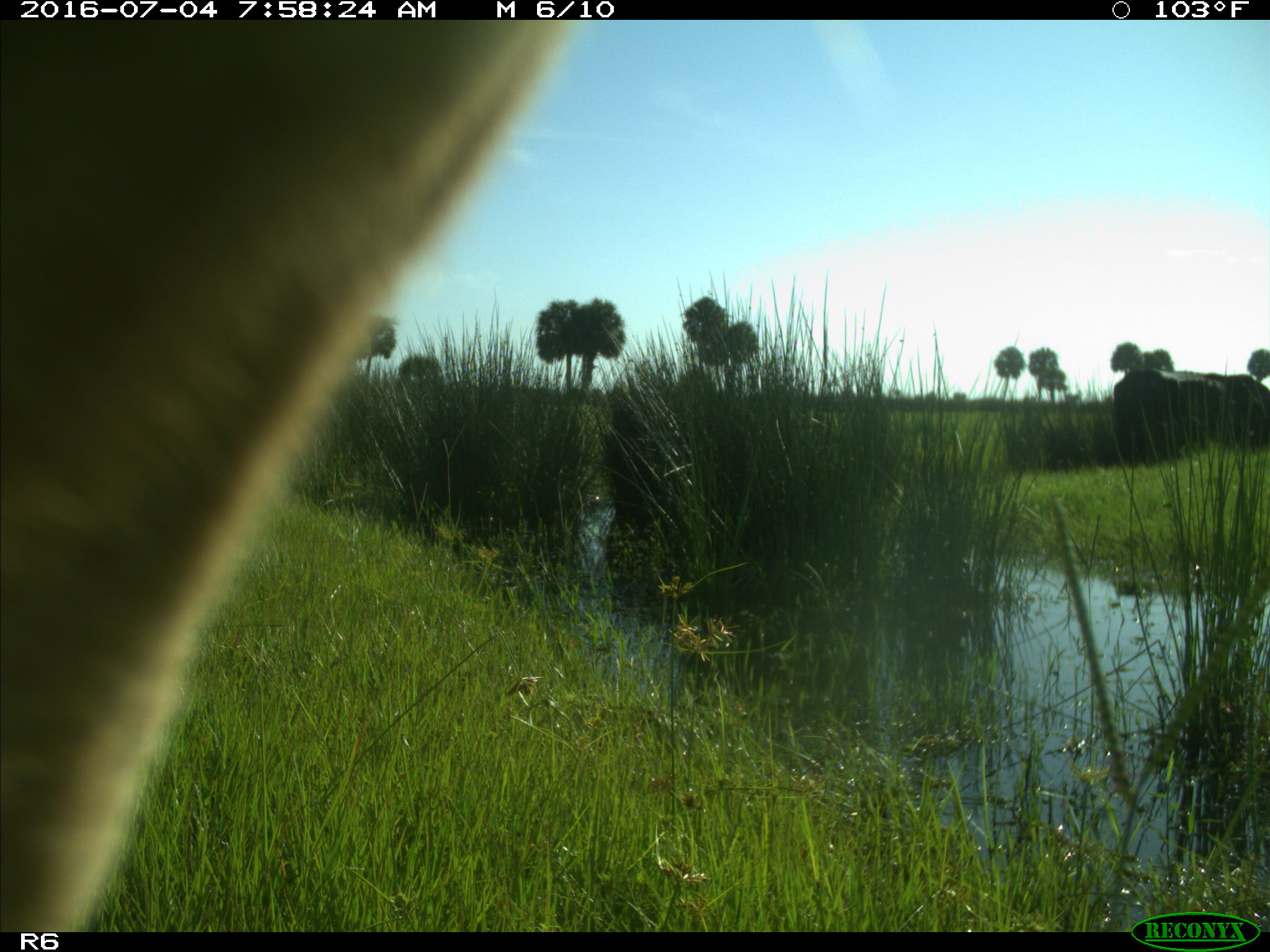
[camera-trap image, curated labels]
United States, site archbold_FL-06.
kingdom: Animalia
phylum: Chordata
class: Mammalia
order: Artiodactyla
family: Bovidae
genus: Bos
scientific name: Bos taurus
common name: domestic cow